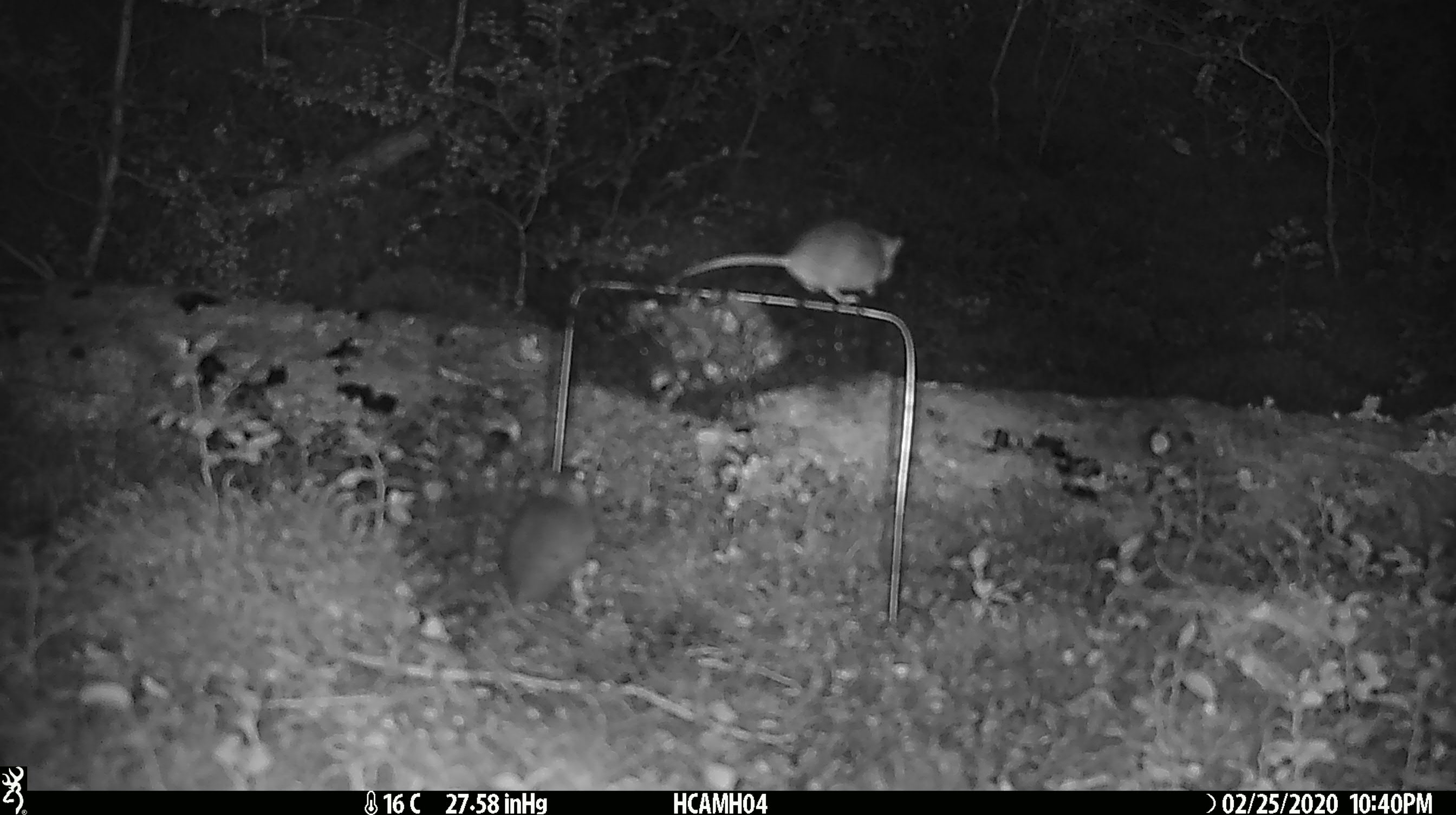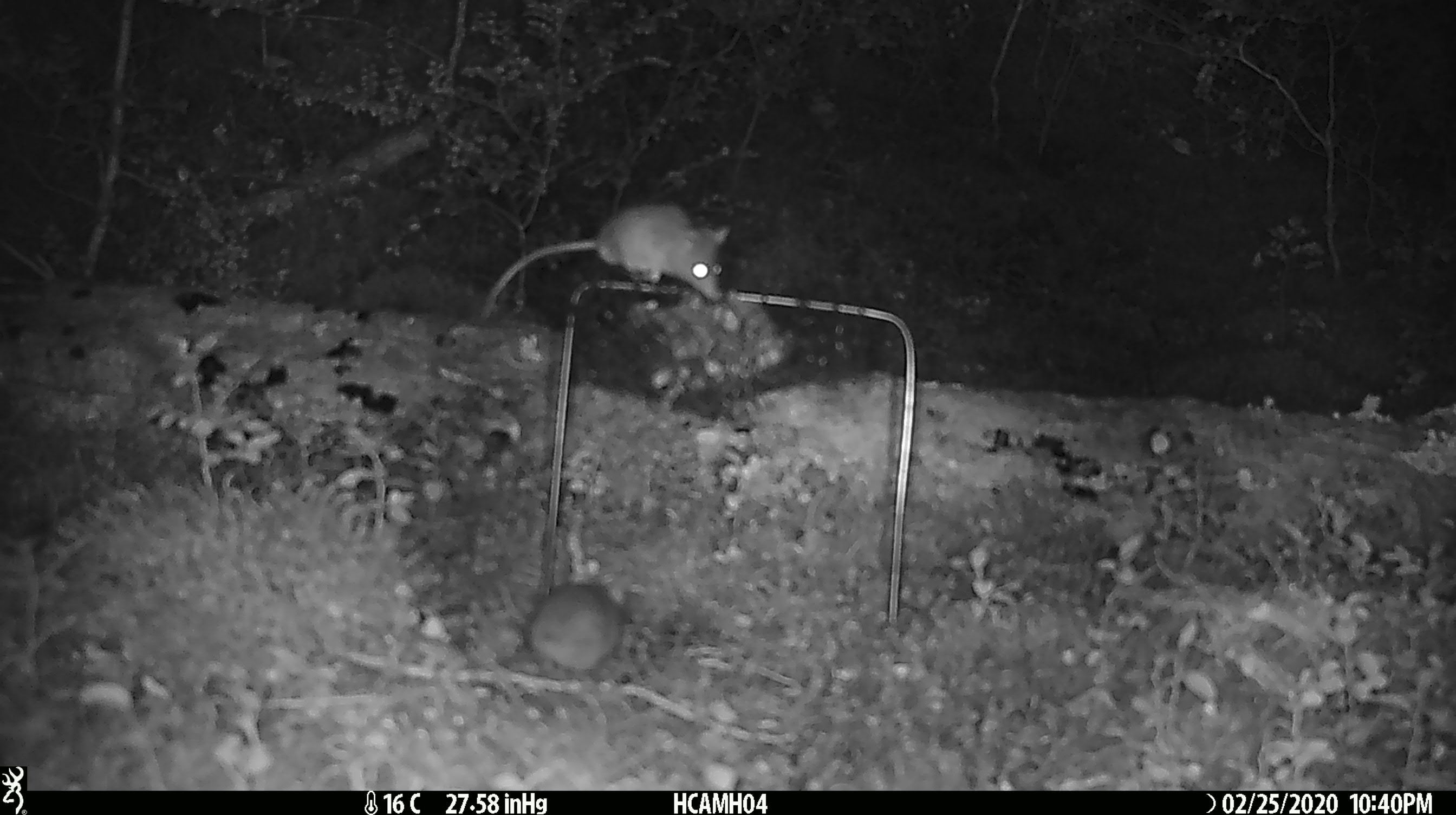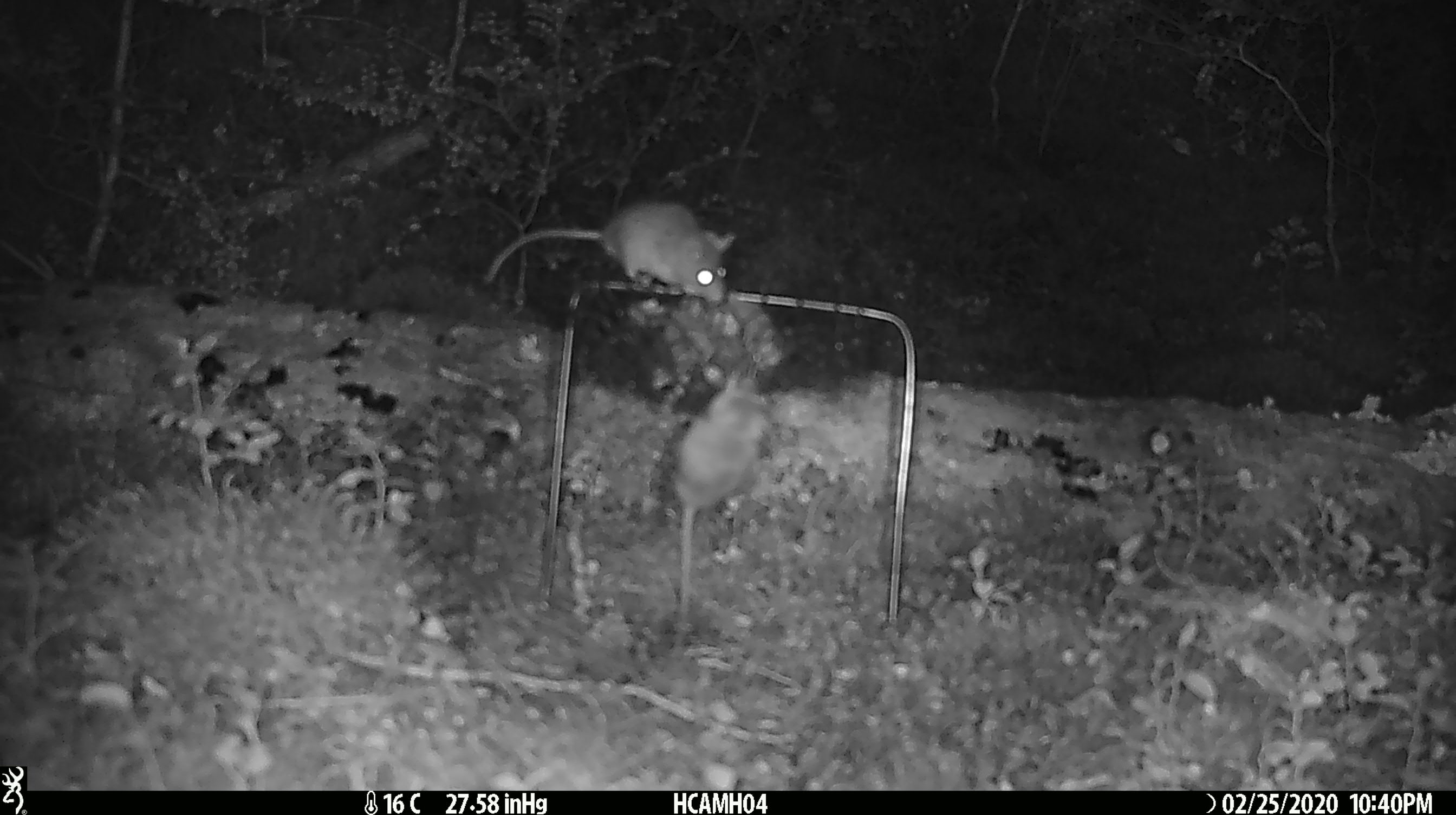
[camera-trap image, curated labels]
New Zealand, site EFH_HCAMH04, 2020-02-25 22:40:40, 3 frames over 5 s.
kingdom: Animalia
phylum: Chordata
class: Mammalia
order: Rodentia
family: Muridae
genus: Mus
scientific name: Mus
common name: mouse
Mouse (Mus).